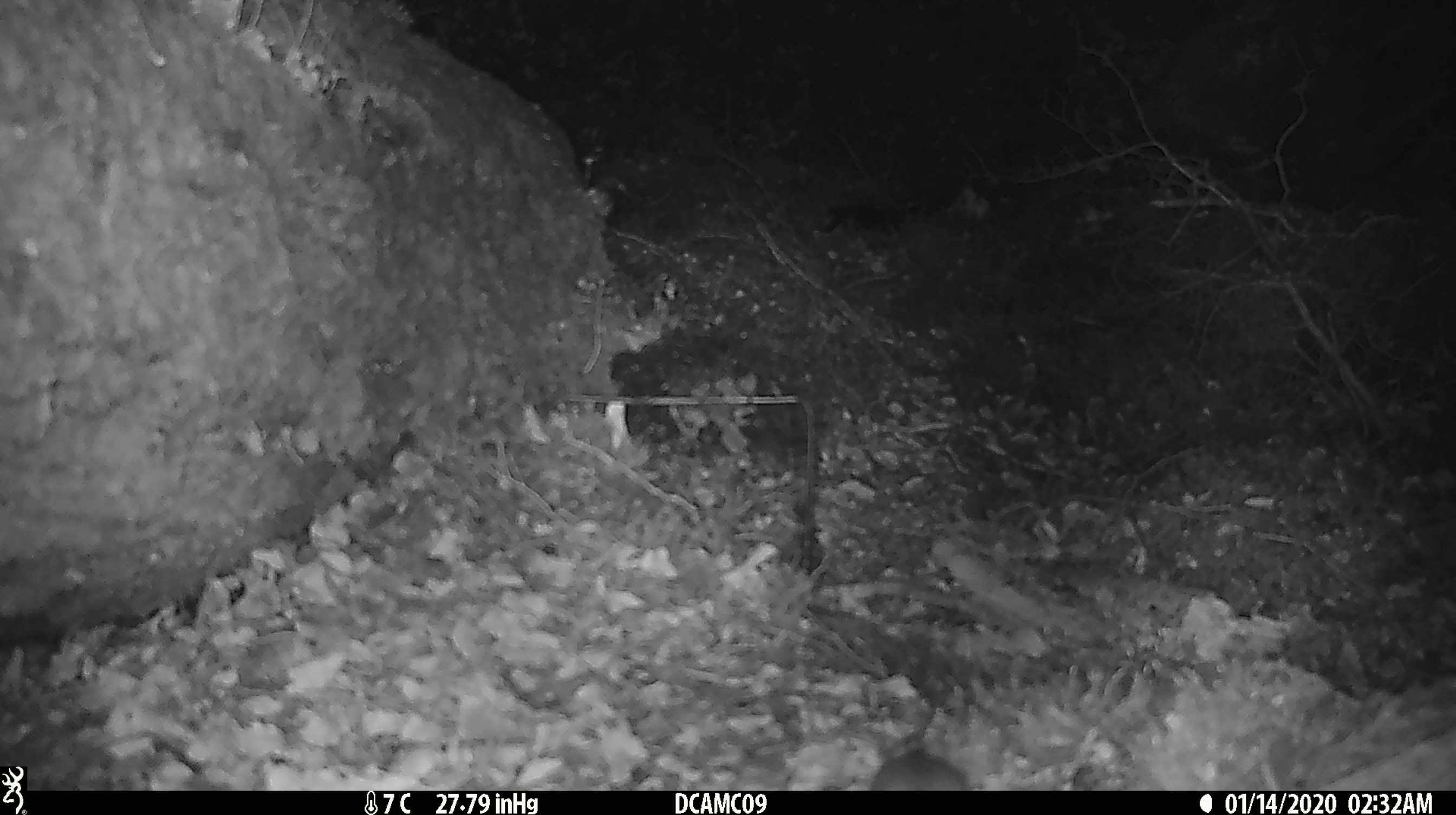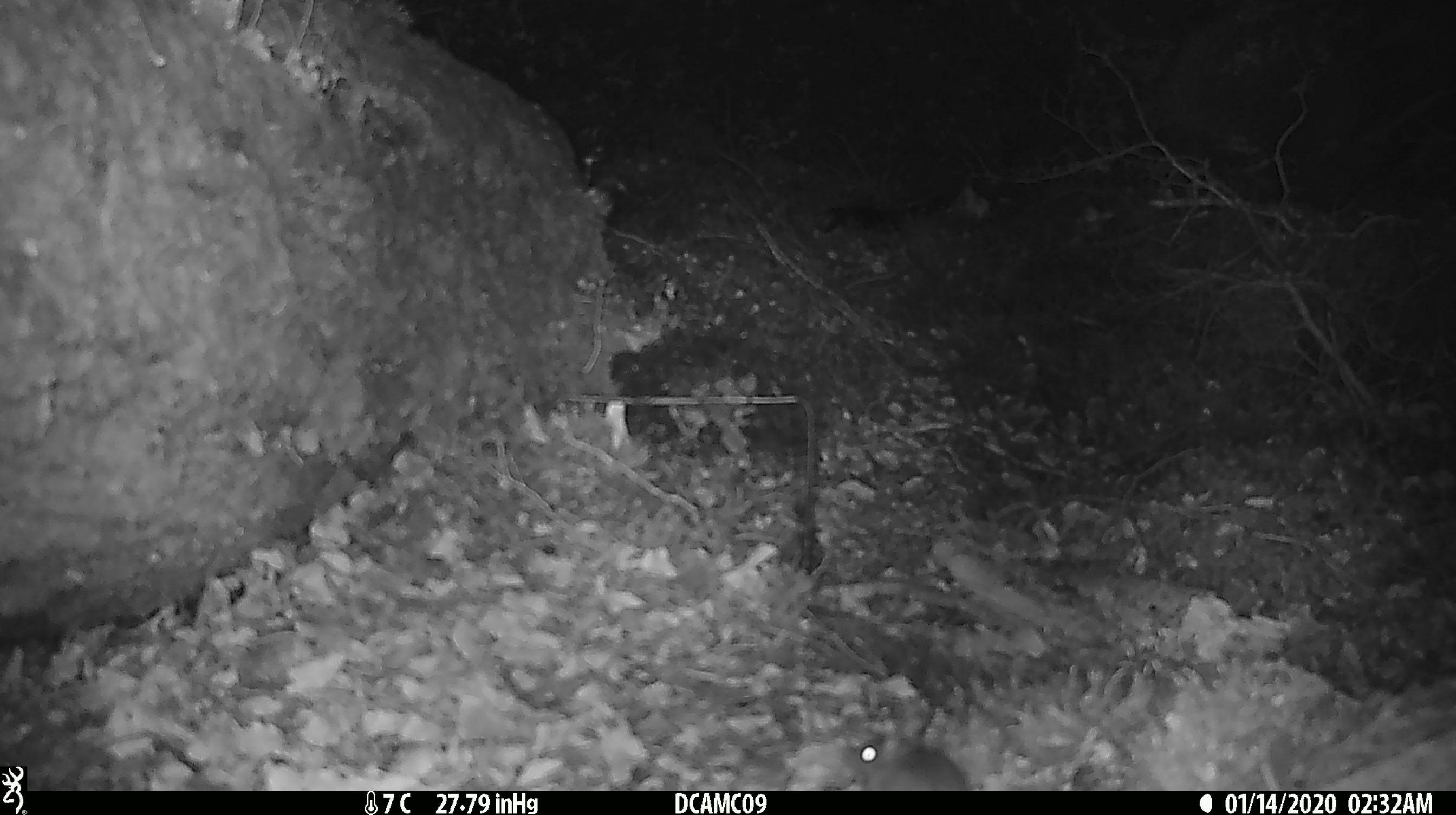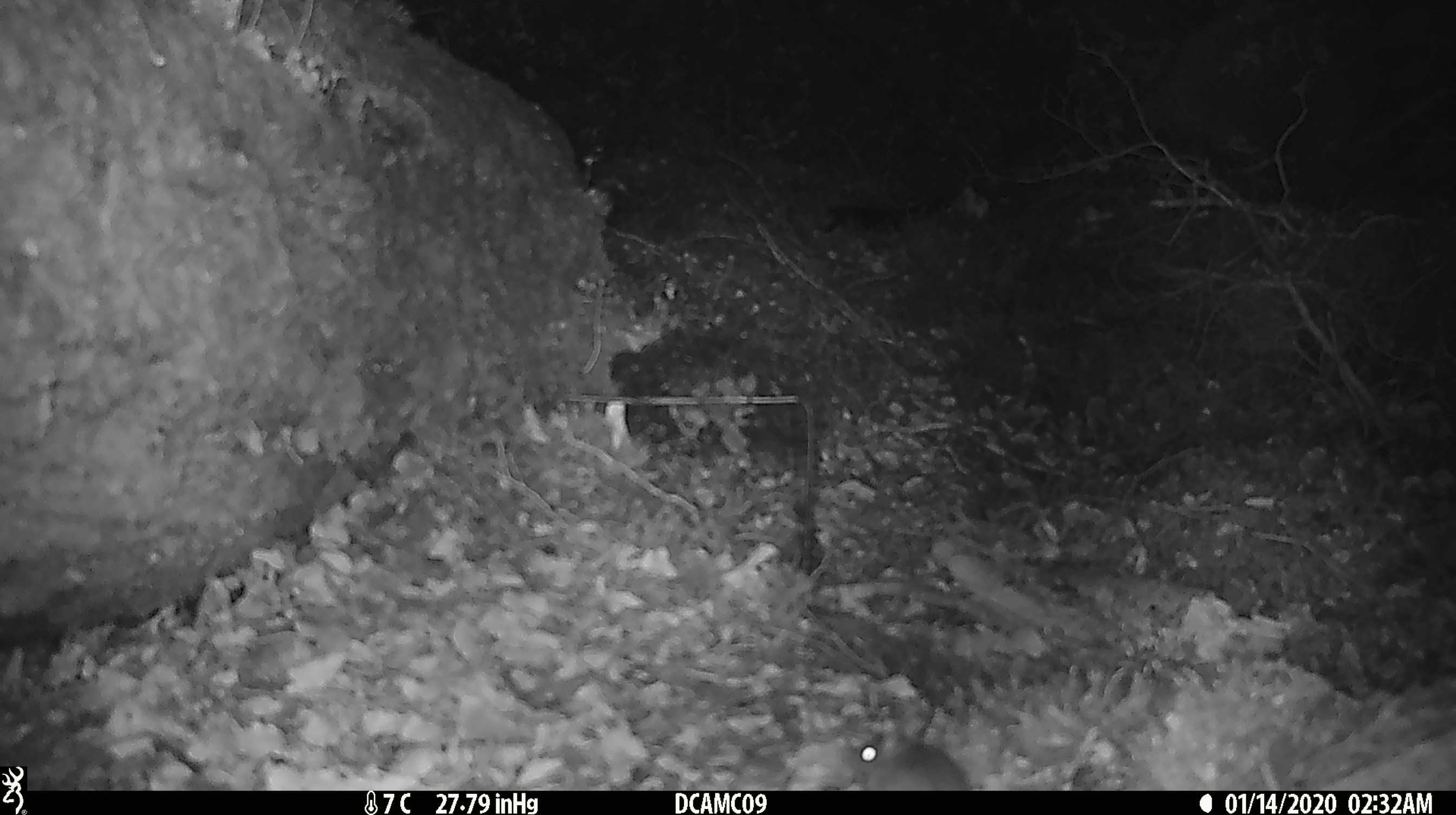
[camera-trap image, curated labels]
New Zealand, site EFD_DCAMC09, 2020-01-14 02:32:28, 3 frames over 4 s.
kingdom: Animalia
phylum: Chordata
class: Mammalia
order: Rodentia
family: Muridae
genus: Mus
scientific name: Mus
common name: mouse